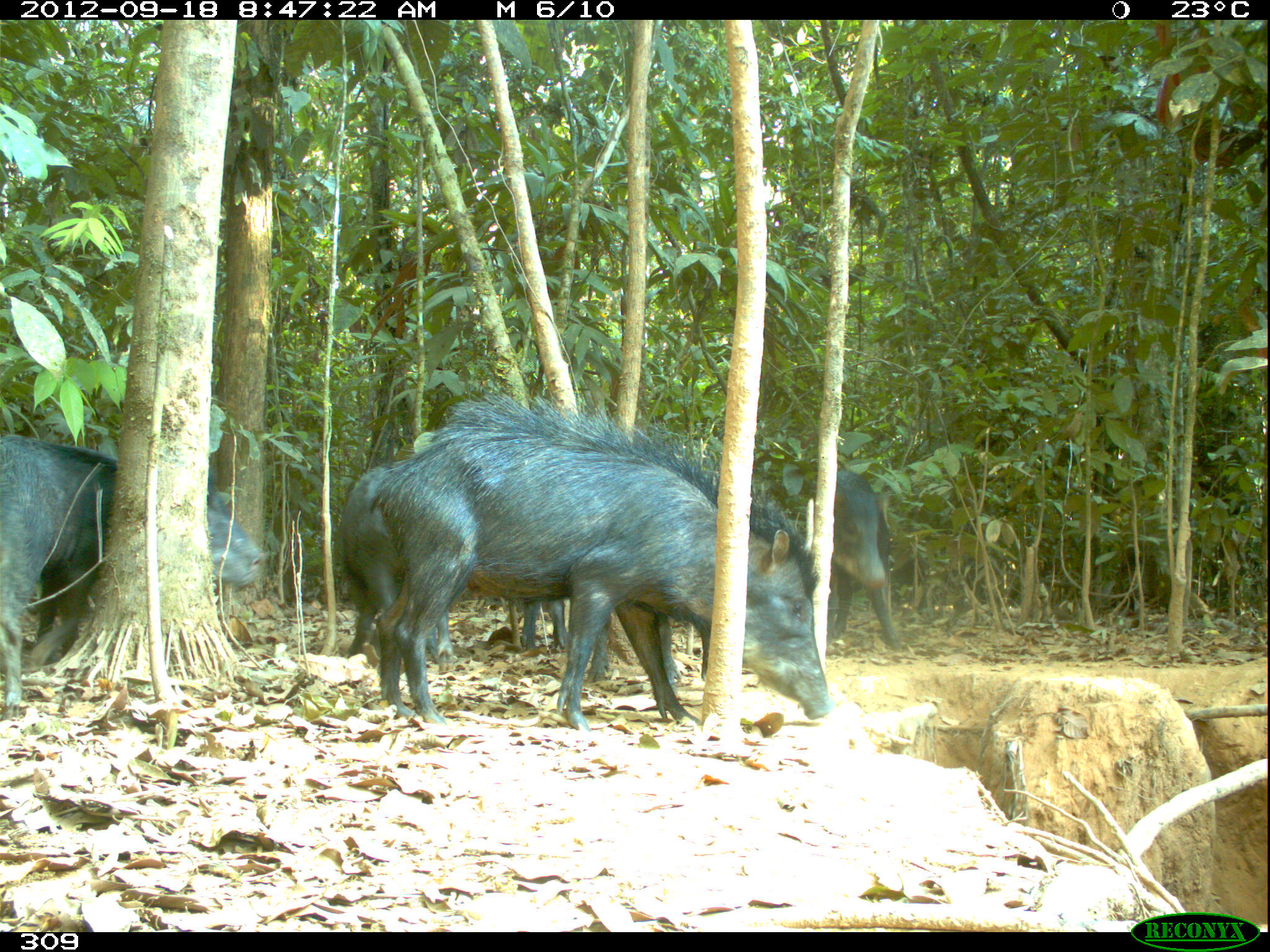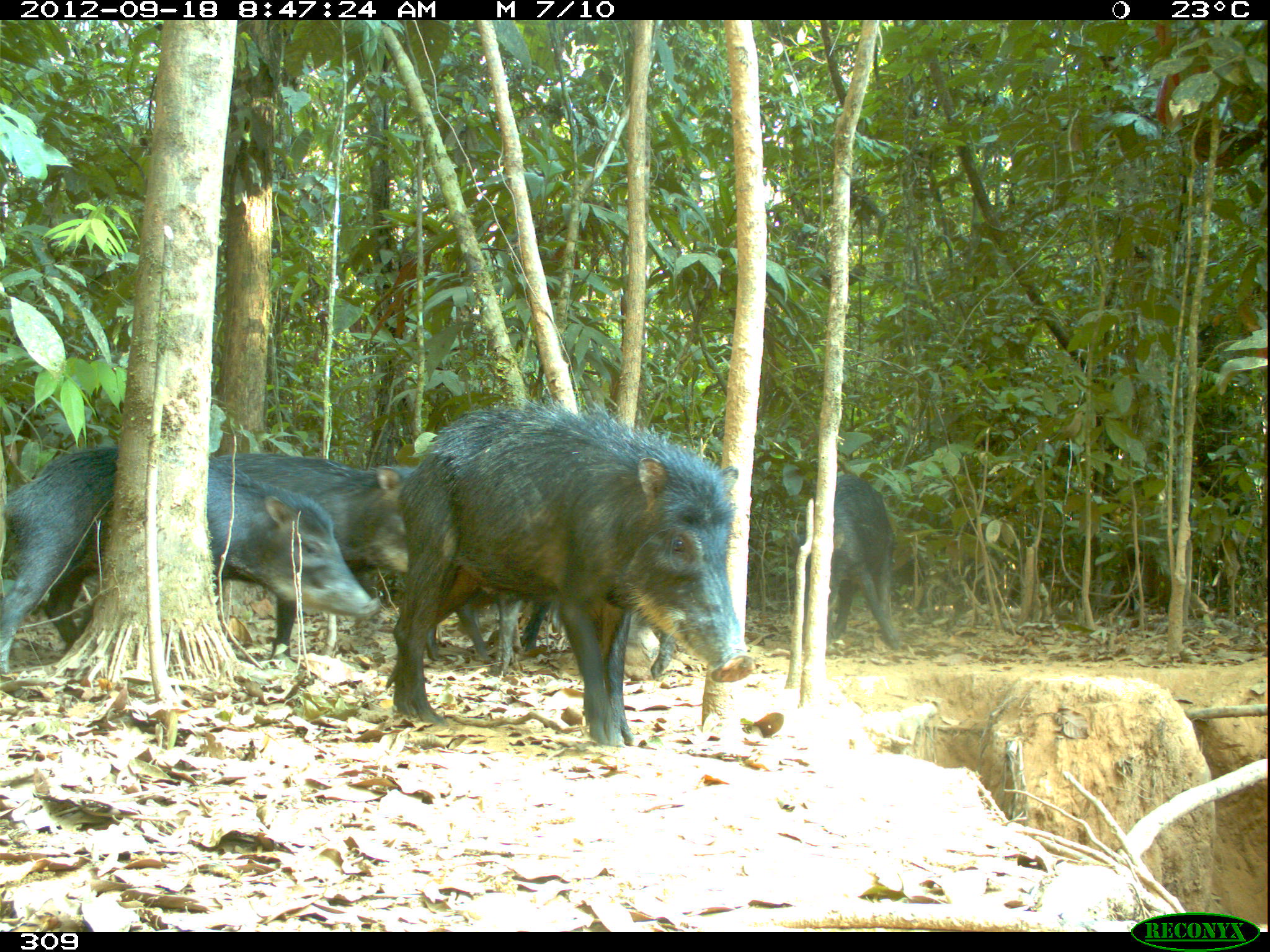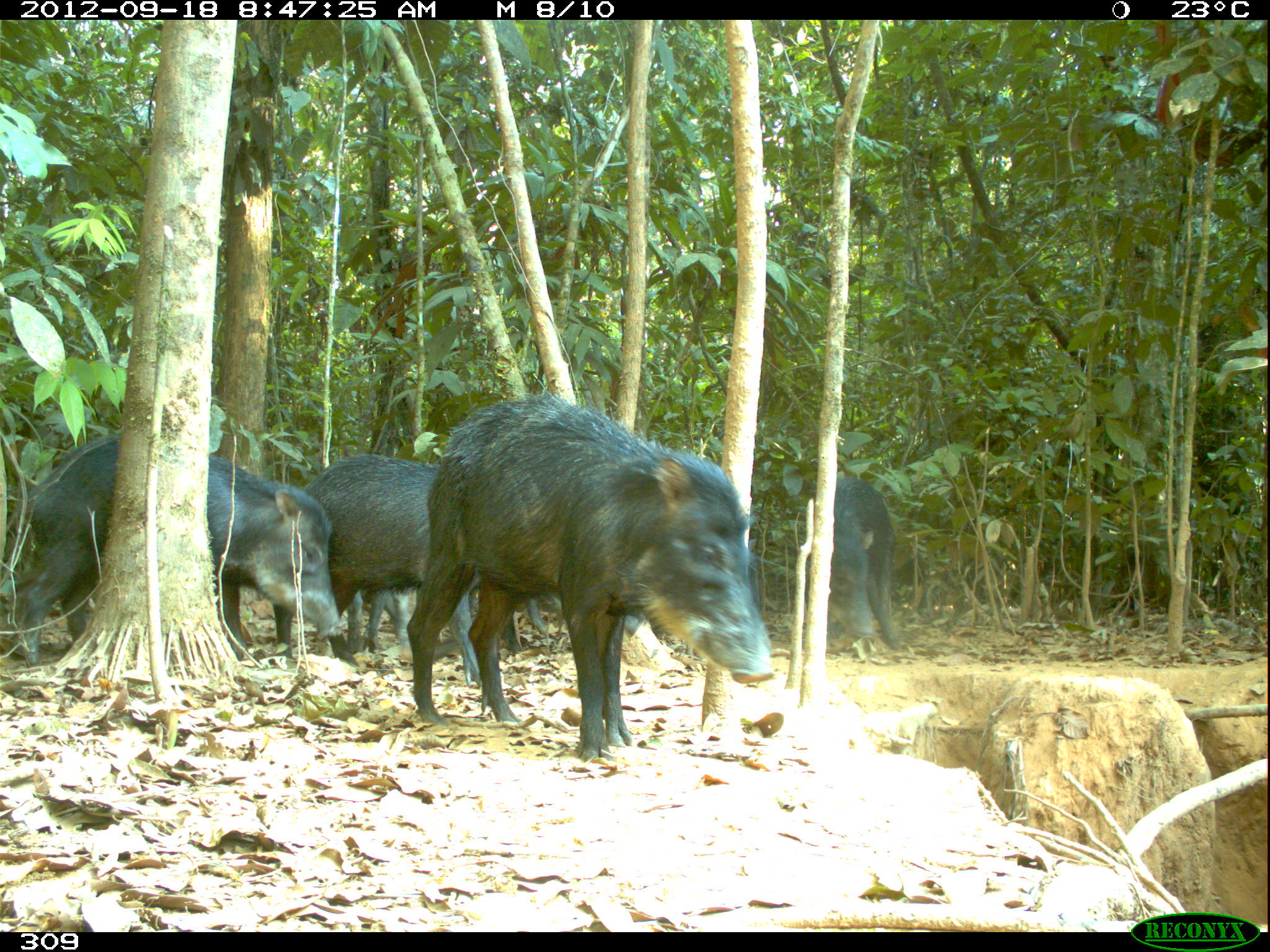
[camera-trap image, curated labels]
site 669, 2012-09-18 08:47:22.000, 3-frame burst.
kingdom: Animalia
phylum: Chordata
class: Mammalia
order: Artiodactyla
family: Tayassuidae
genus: Tayassu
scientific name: Tayassu pecari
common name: white-lipped peccary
Tayassu pecari (white-lipped peccary).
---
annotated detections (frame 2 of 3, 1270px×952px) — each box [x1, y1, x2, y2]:
tayassu pecari: [385, 393, 754, 745]; [0, 444, 381, 674]; [215, 452, 417, 661]; [460, 566, 679, 680]; [786, 472, 899, 650]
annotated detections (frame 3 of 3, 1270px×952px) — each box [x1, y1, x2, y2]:
tayassu pecari: [406, 390, 774, 761]; [21, 433, 344, 662]; [300, 453, 489, 687]; [804, 477, 901, 650]